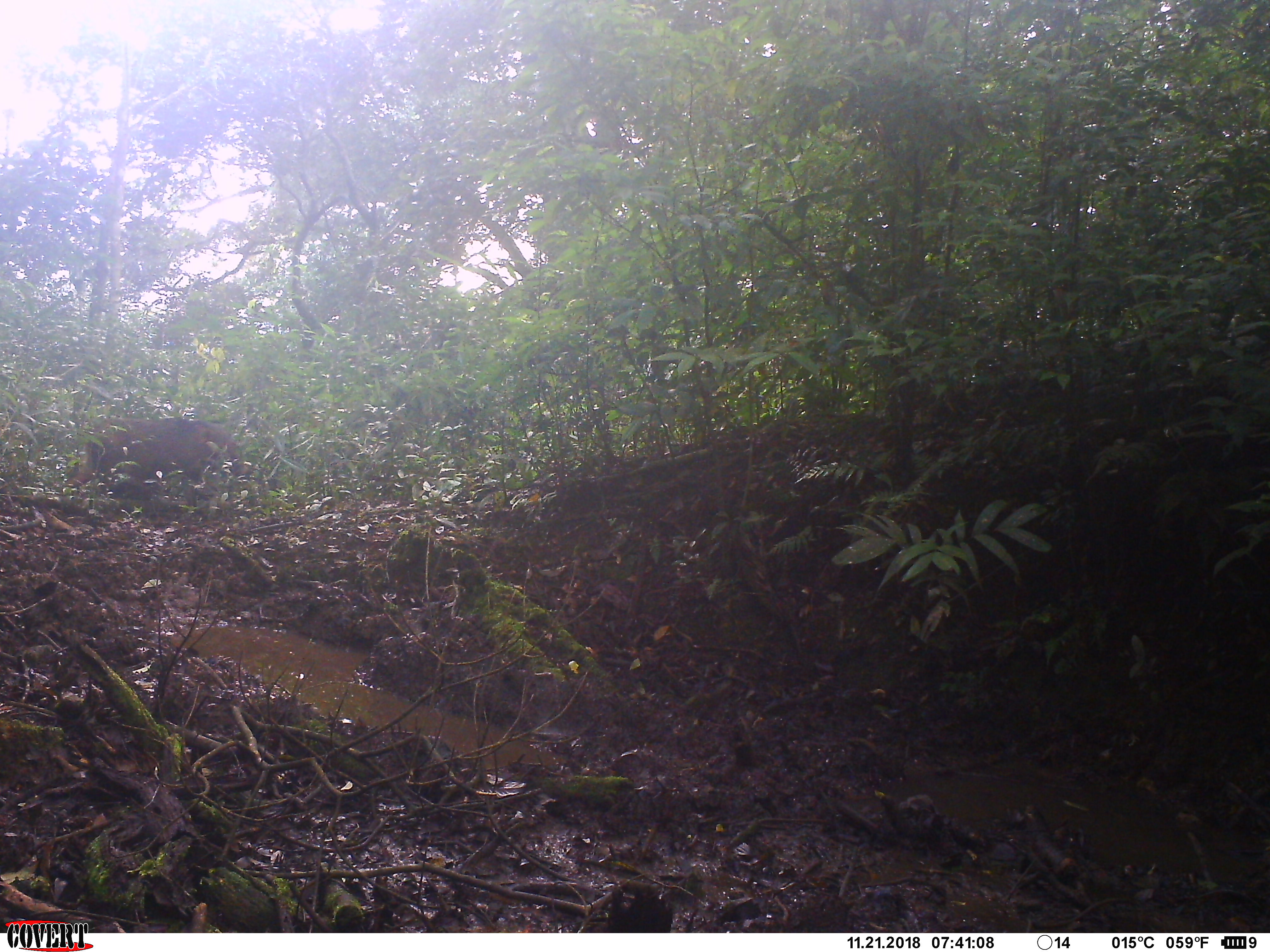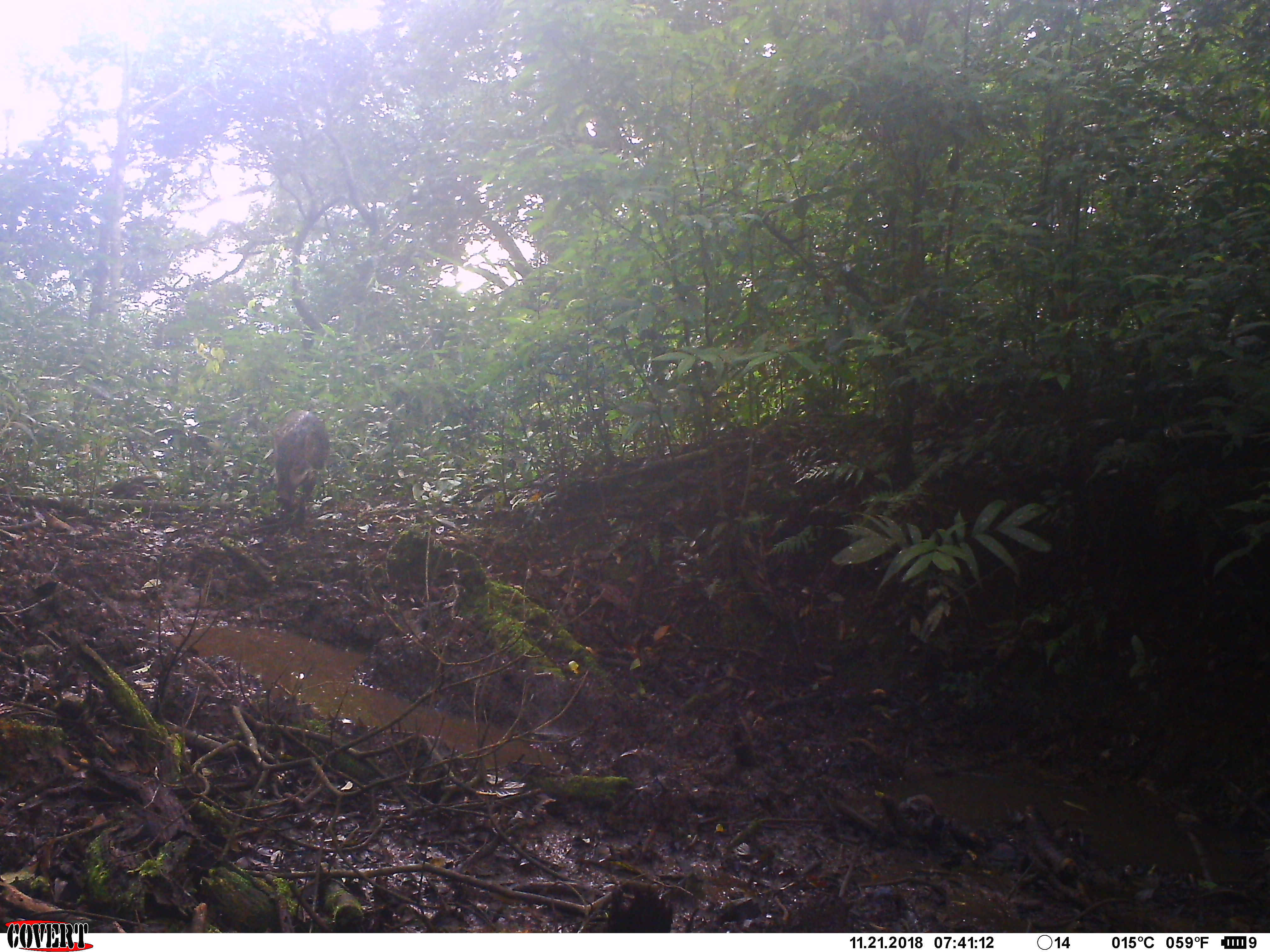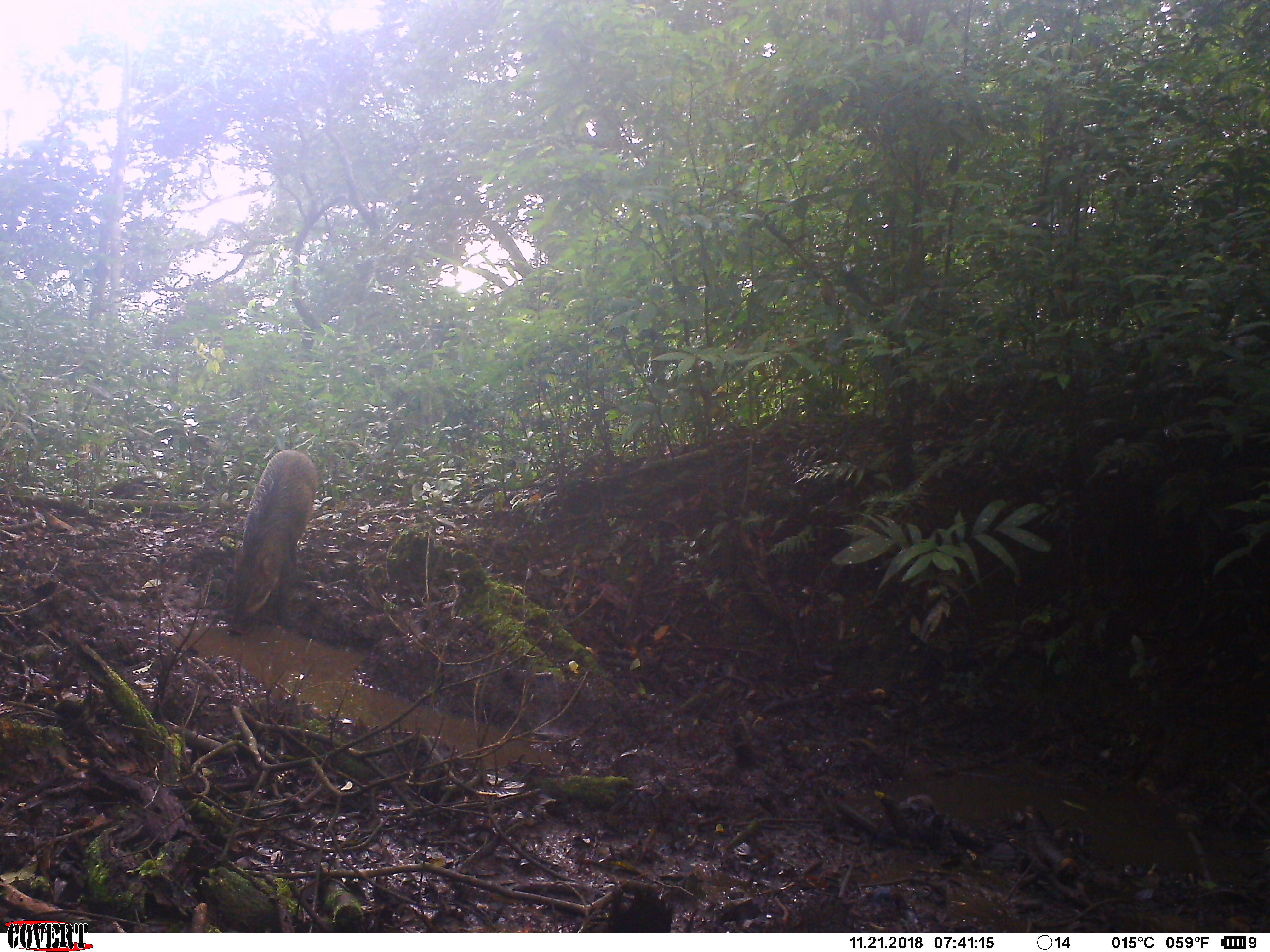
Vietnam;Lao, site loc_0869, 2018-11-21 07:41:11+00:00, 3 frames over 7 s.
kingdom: Animalia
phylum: Chordata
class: Mammalia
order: Artiodactyla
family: Suidae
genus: Sus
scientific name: Sus scrofa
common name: eurasian wild pig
Eurasian wild pig (Sus scrofa). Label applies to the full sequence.